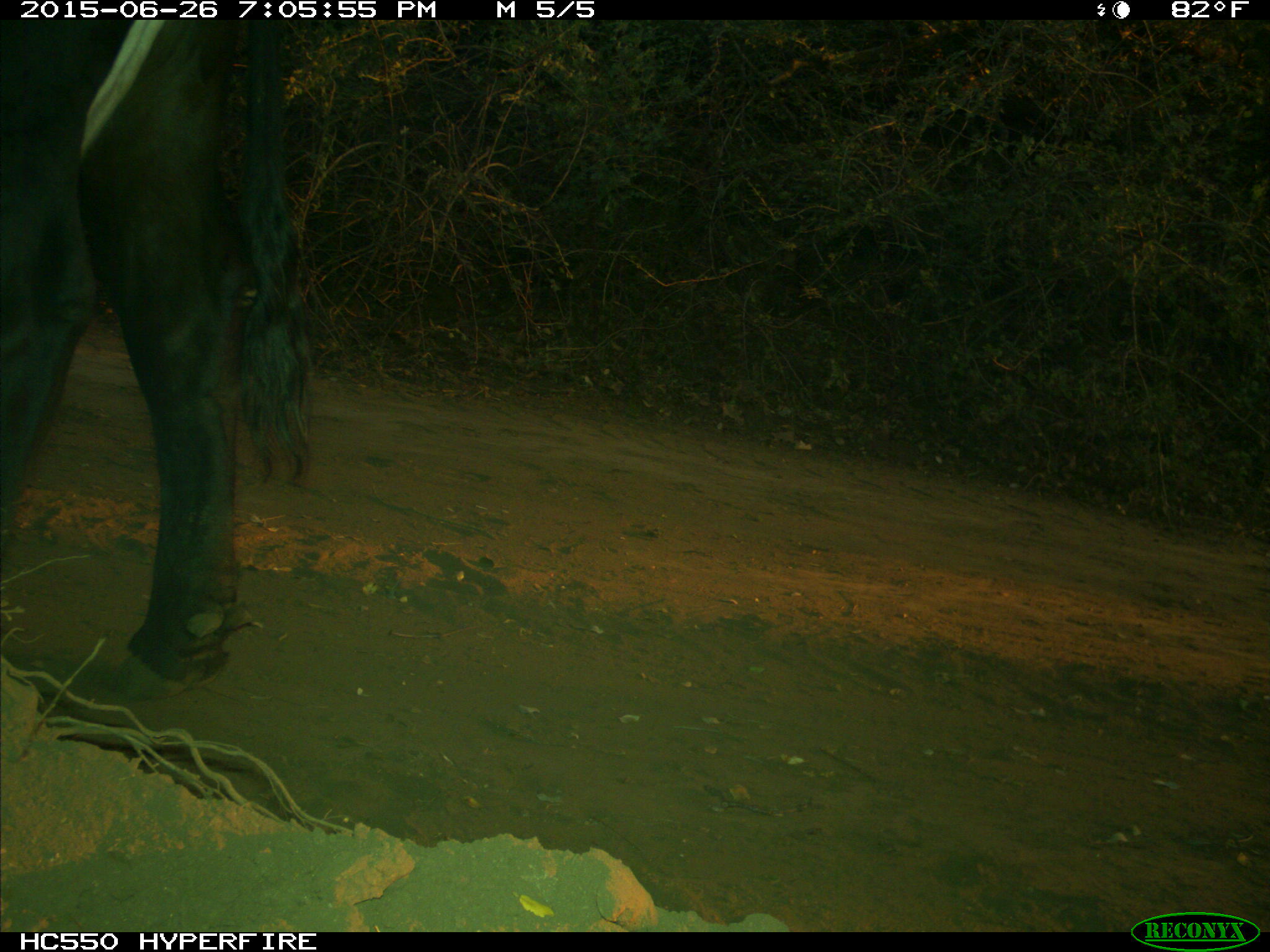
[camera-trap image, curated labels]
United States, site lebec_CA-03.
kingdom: Animalia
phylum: Chordata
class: Mammalia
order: Artiodactyla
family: Bovidae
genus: Bos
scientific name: Bos taurus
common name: domestic cow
Bos taurus (domestic cow).